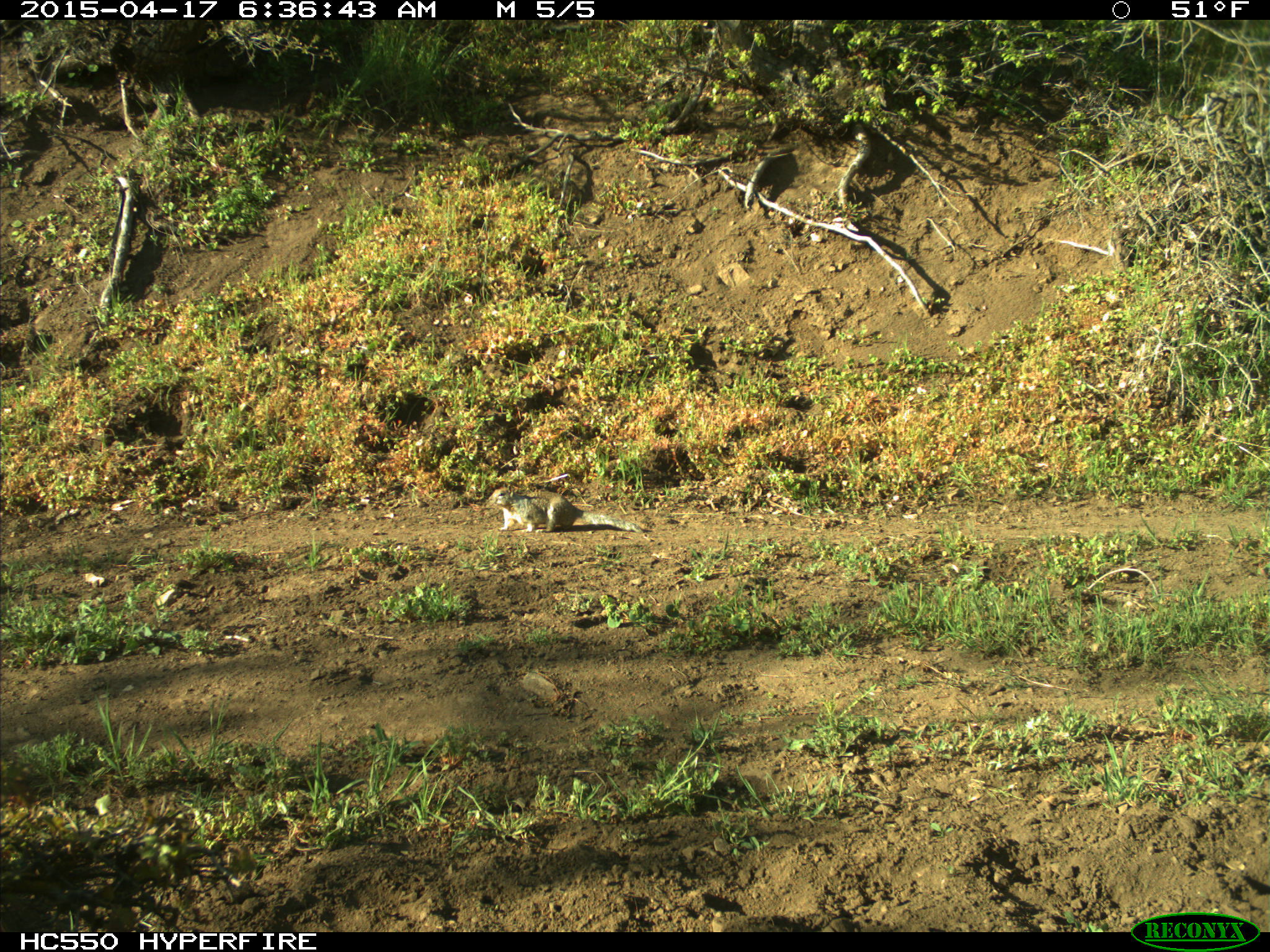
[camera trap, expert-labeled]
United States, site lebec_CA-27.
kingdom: Animalia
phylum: Chordata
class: Mammalia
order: Rodentia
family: Sciuridae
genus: Otospermophilus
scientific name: Otospermophilus beecheyi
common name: california ground squirrel